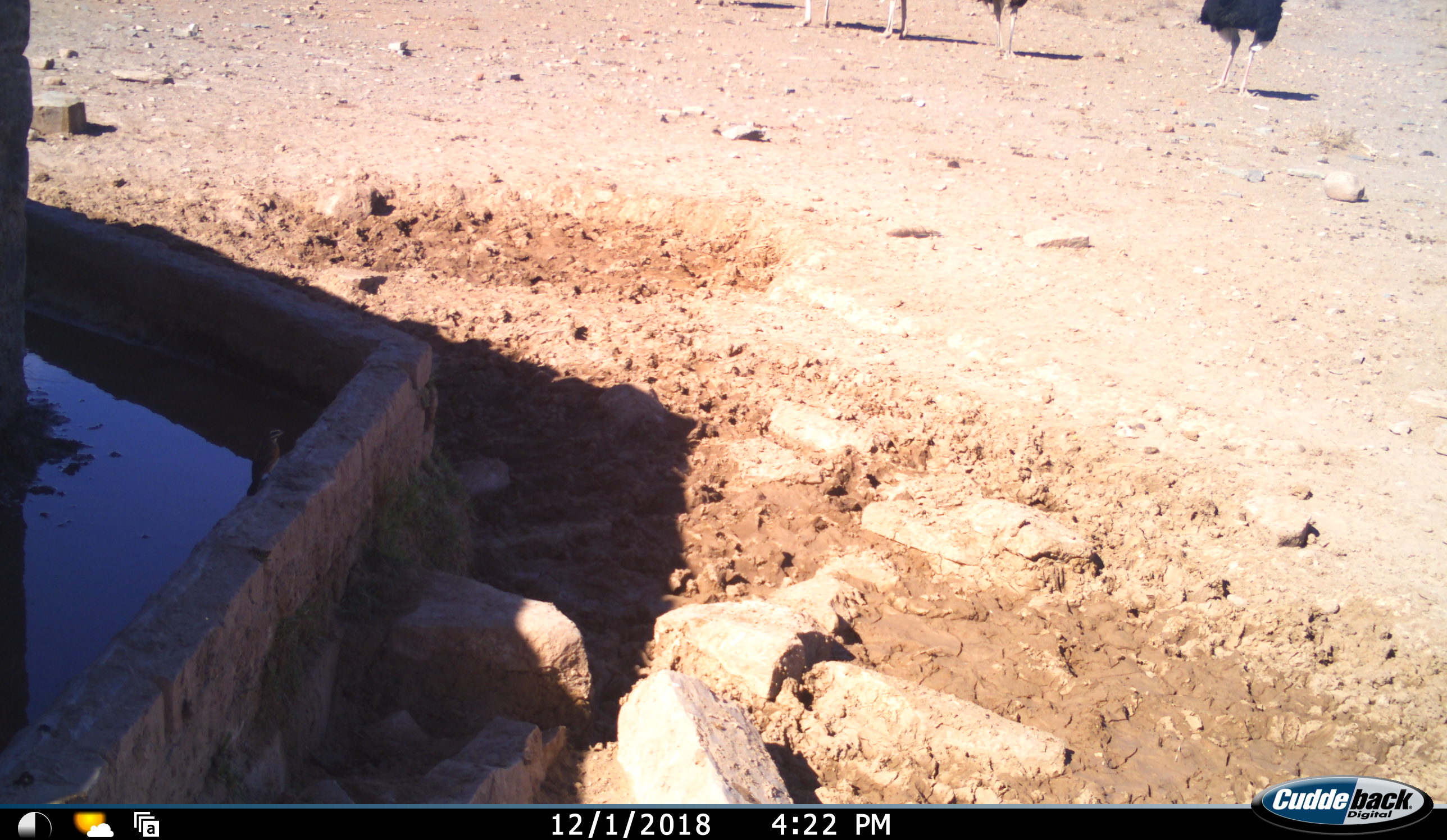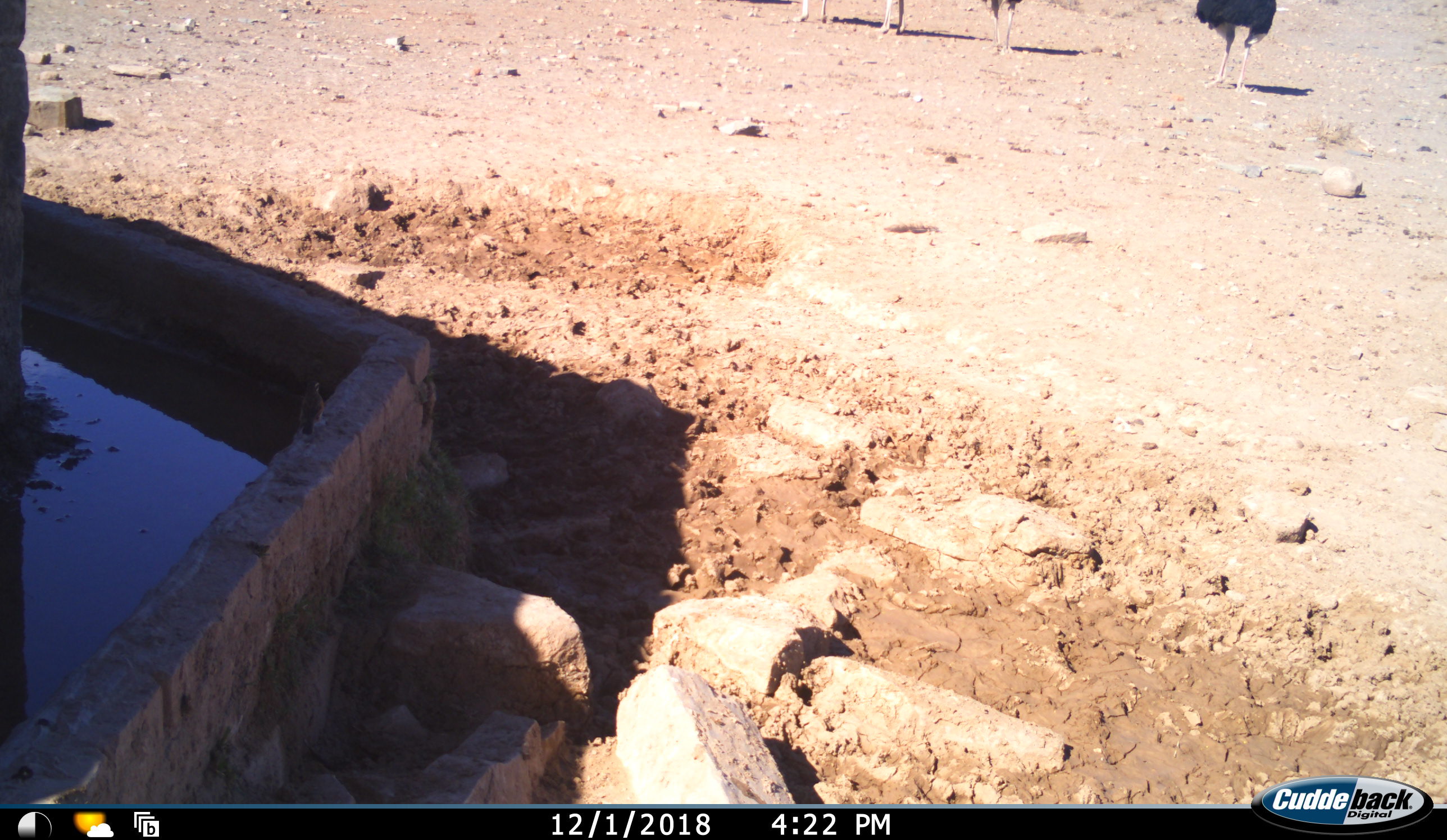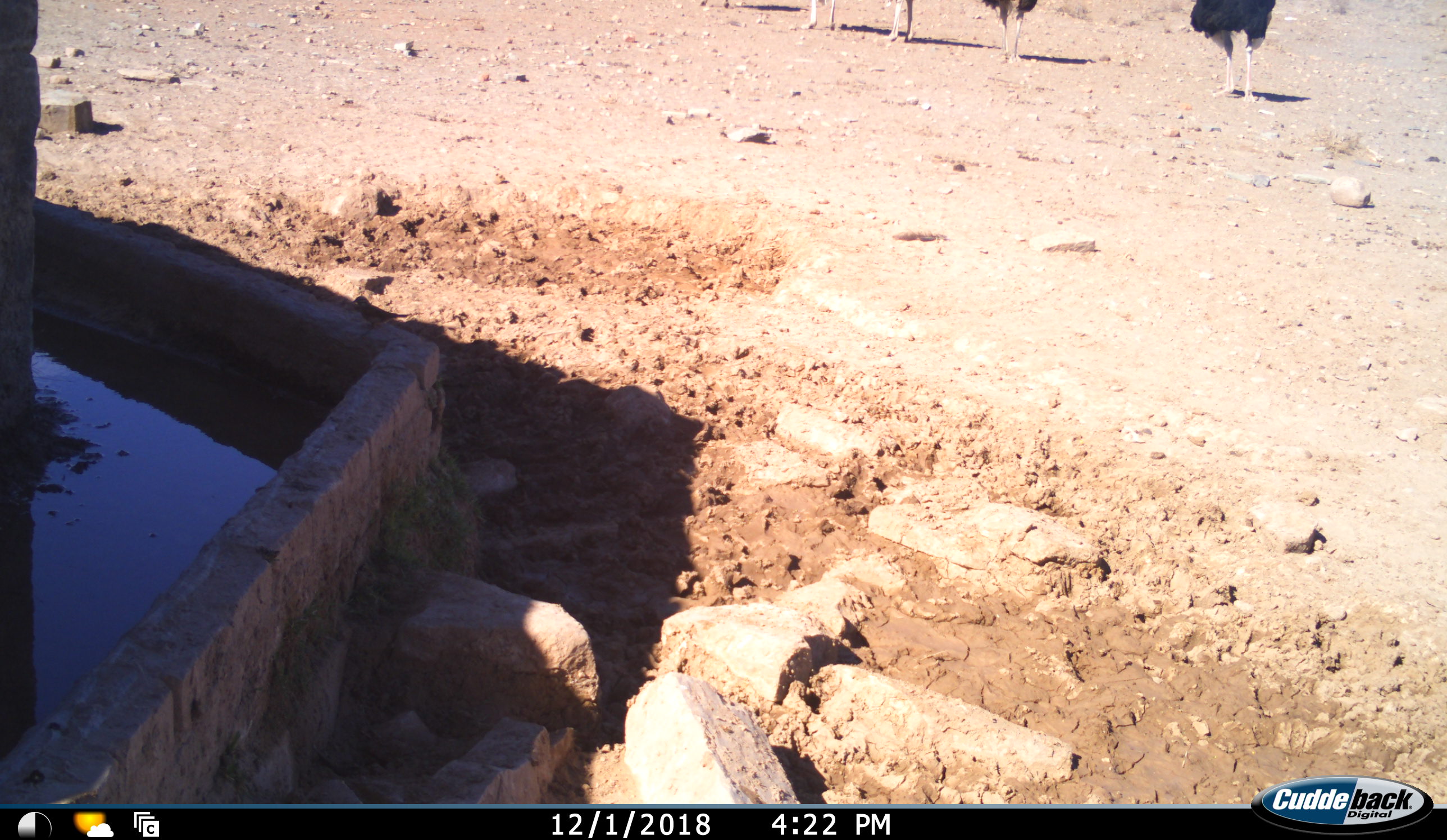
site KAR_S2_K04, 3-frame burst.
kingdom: Animalia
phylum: Chordata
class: Aves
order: Struthioniformes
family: Struthionidae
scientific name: Struthionidae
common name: ostrich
Ostrich (Struthionidae), count 5. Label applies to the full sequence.